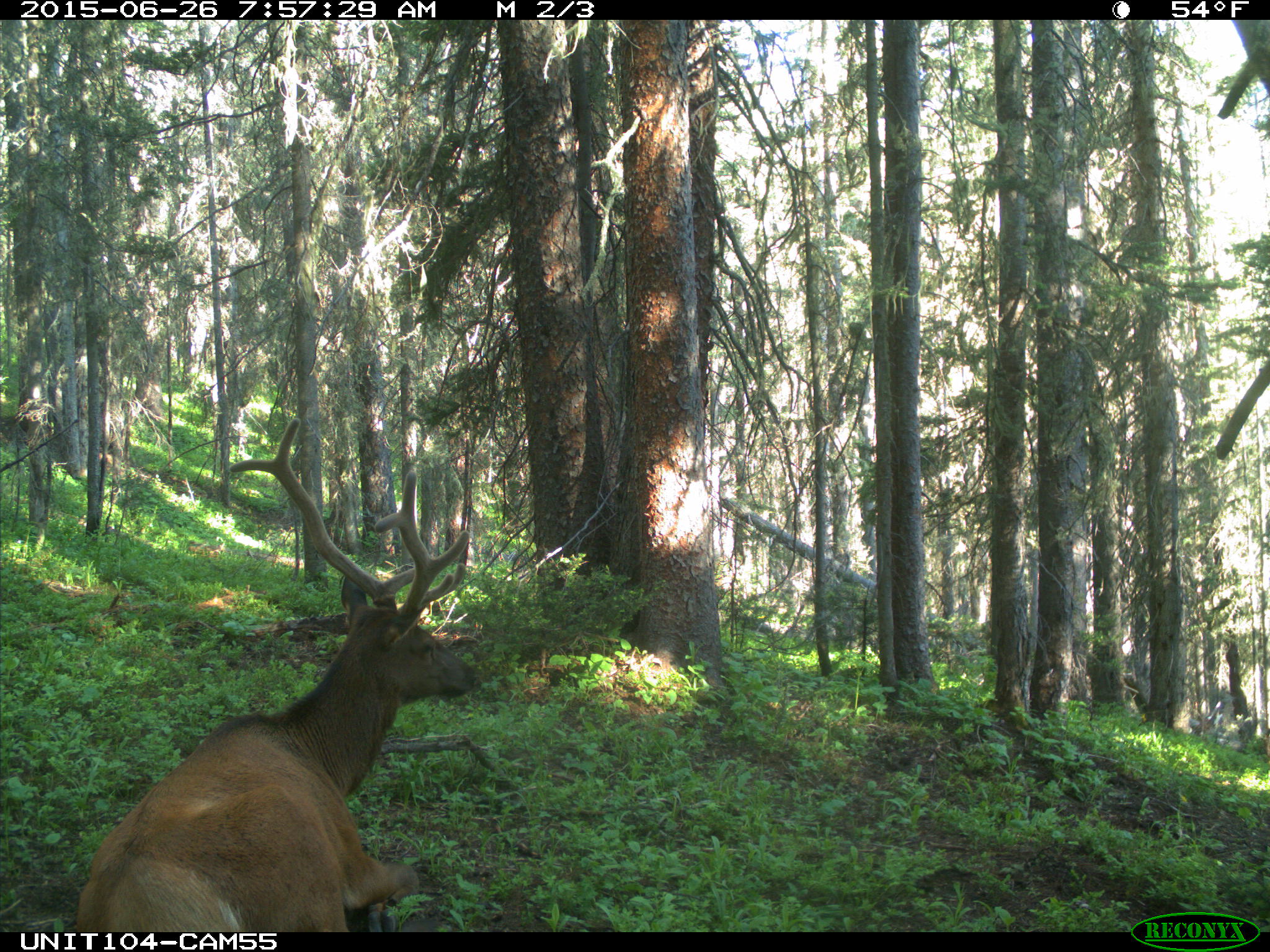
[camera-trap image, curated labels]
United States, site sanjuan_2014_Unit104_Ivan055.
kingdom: Animalia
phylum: Chordata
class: Mammalia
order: Artiodactyla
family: Cervidae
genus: Cervus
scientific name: Cervus elaphus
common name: red deer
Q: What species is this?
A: Cervus elaphus (red deer).